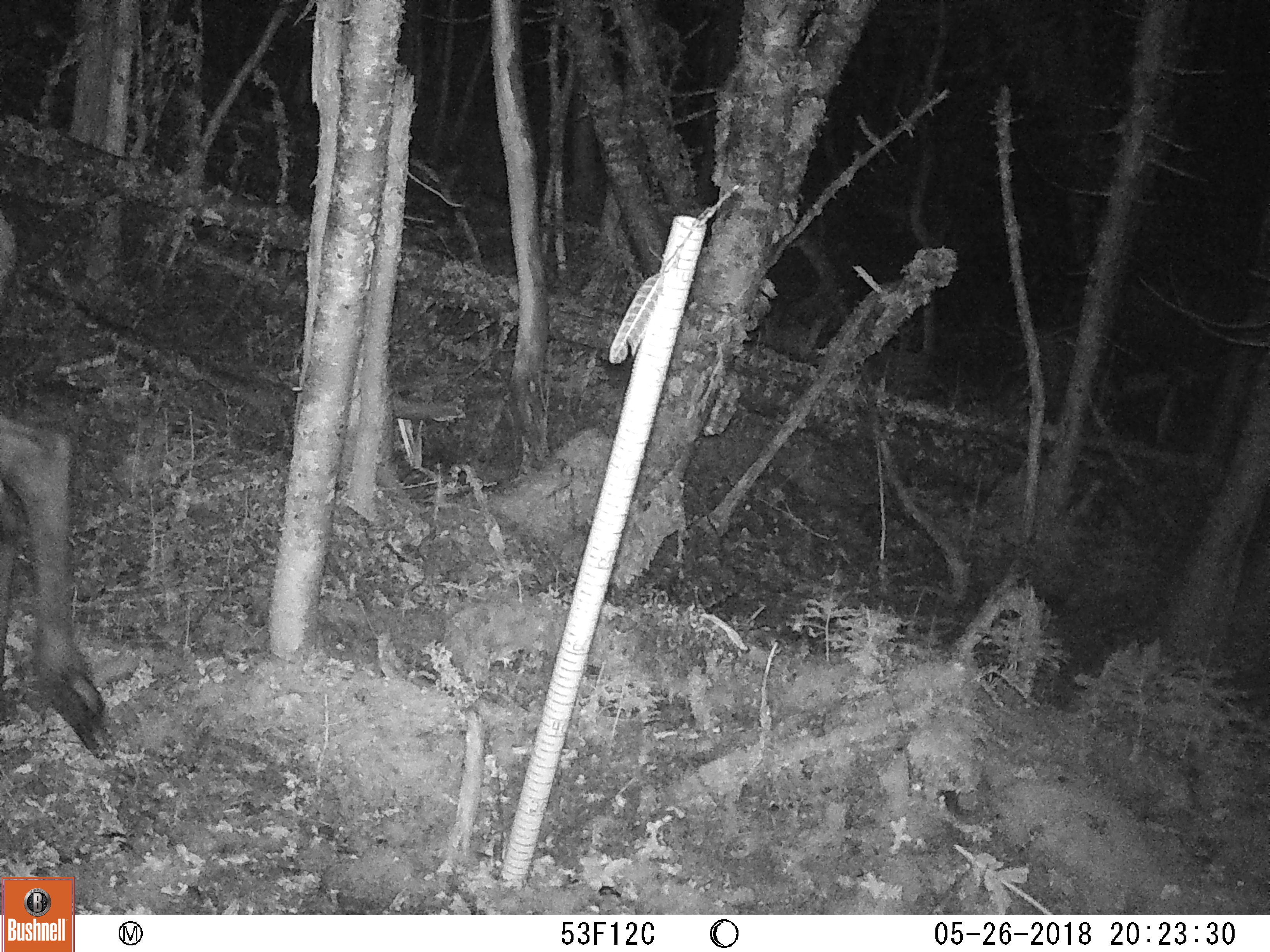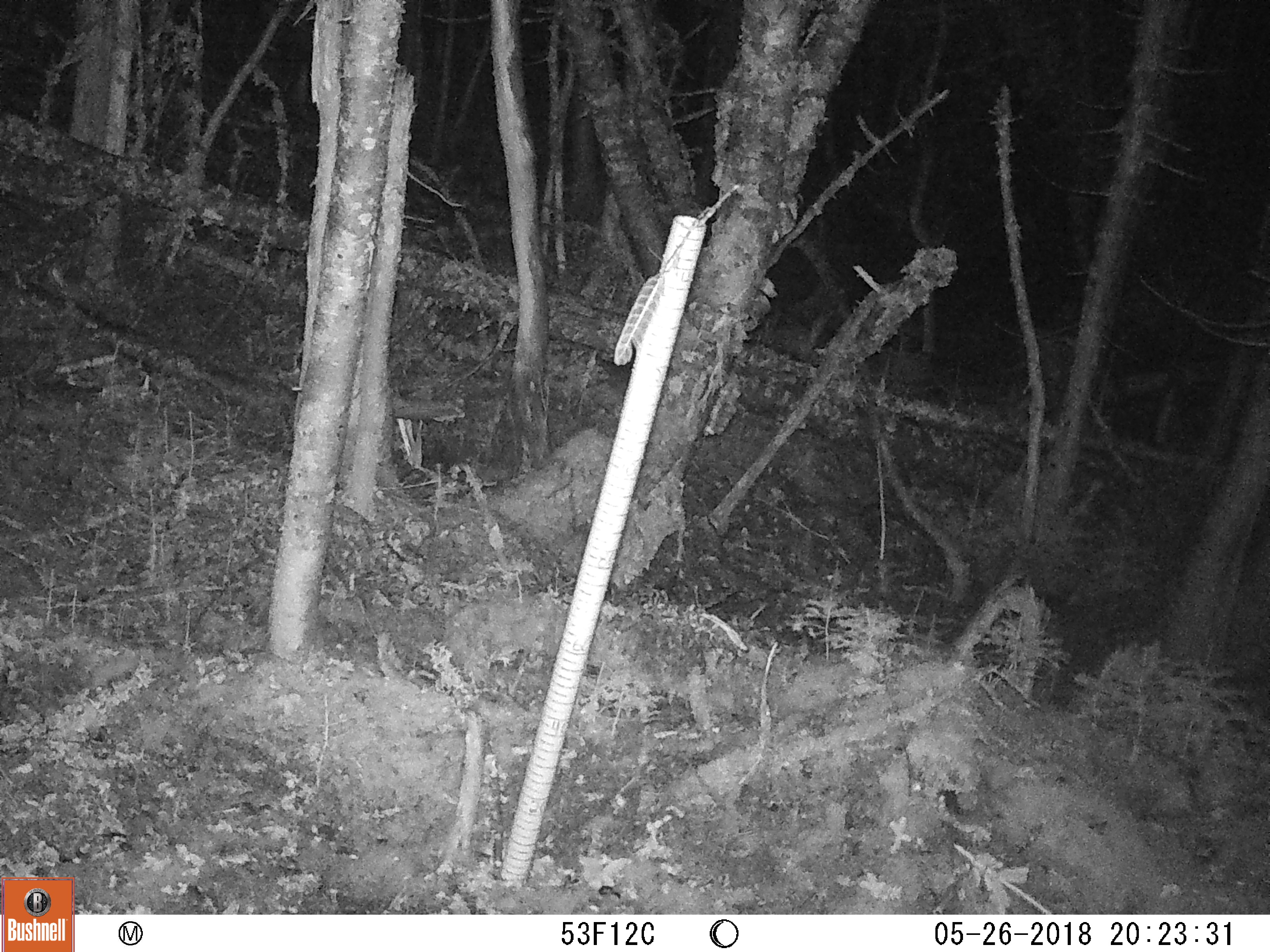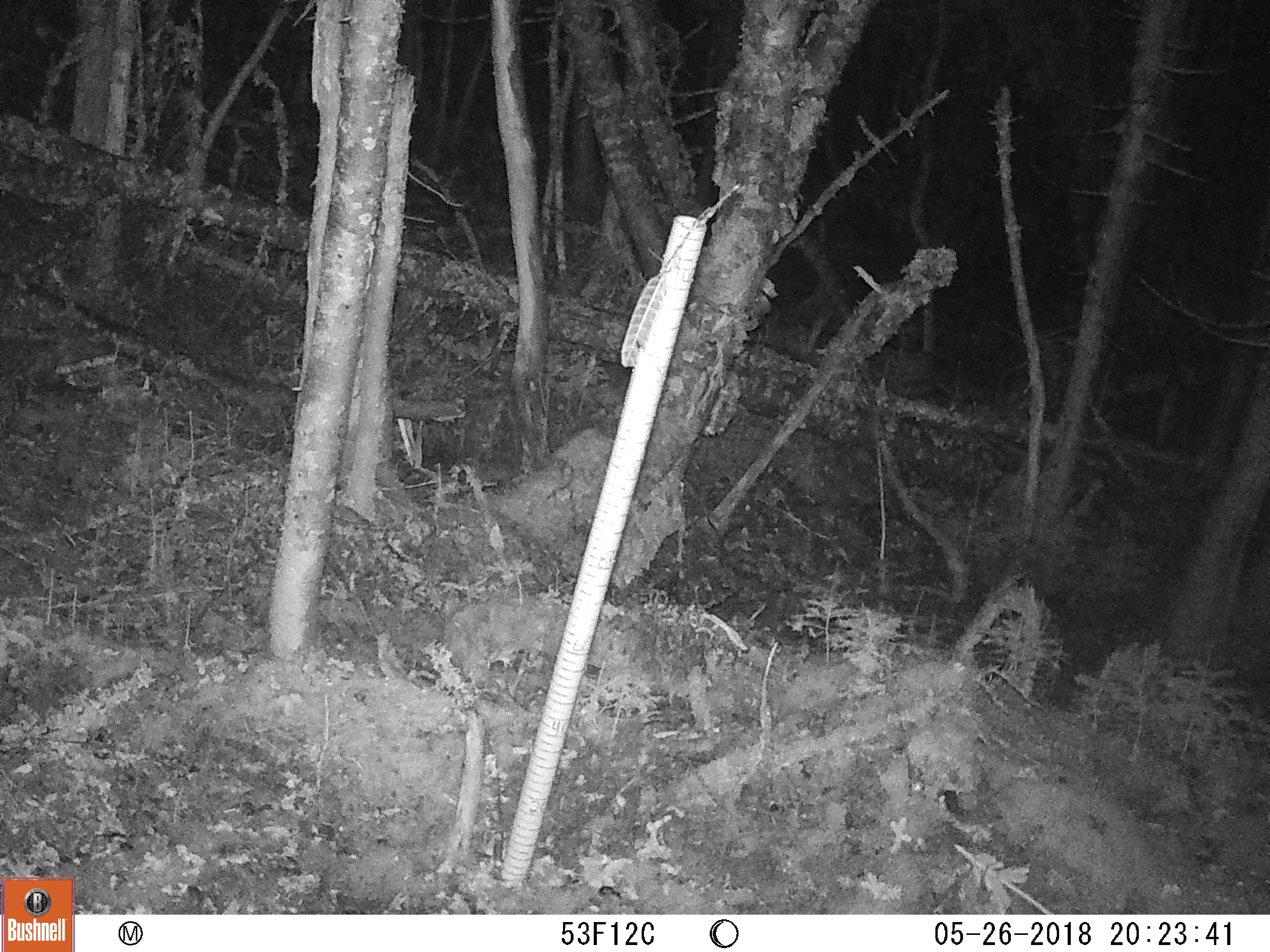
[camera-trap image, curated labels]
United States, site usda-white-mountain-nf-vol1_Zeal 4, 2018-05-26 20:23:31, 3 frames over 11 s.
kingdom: Animalia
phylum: Chordata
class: Mammalia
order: Artiodactyla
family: Cervidae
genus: Alces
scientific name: Alces alces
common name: moose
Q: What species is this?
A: Moose (Alces alces).